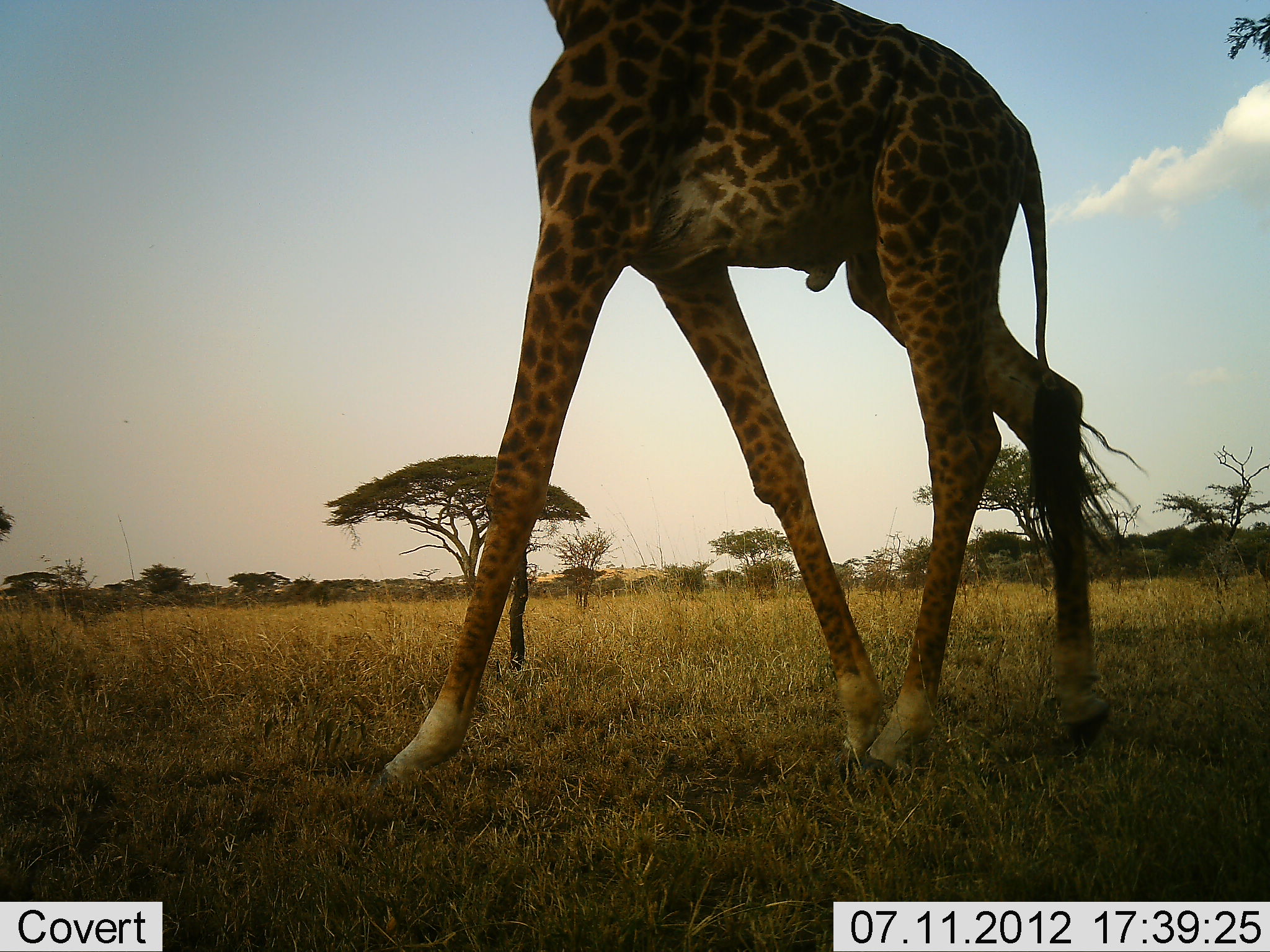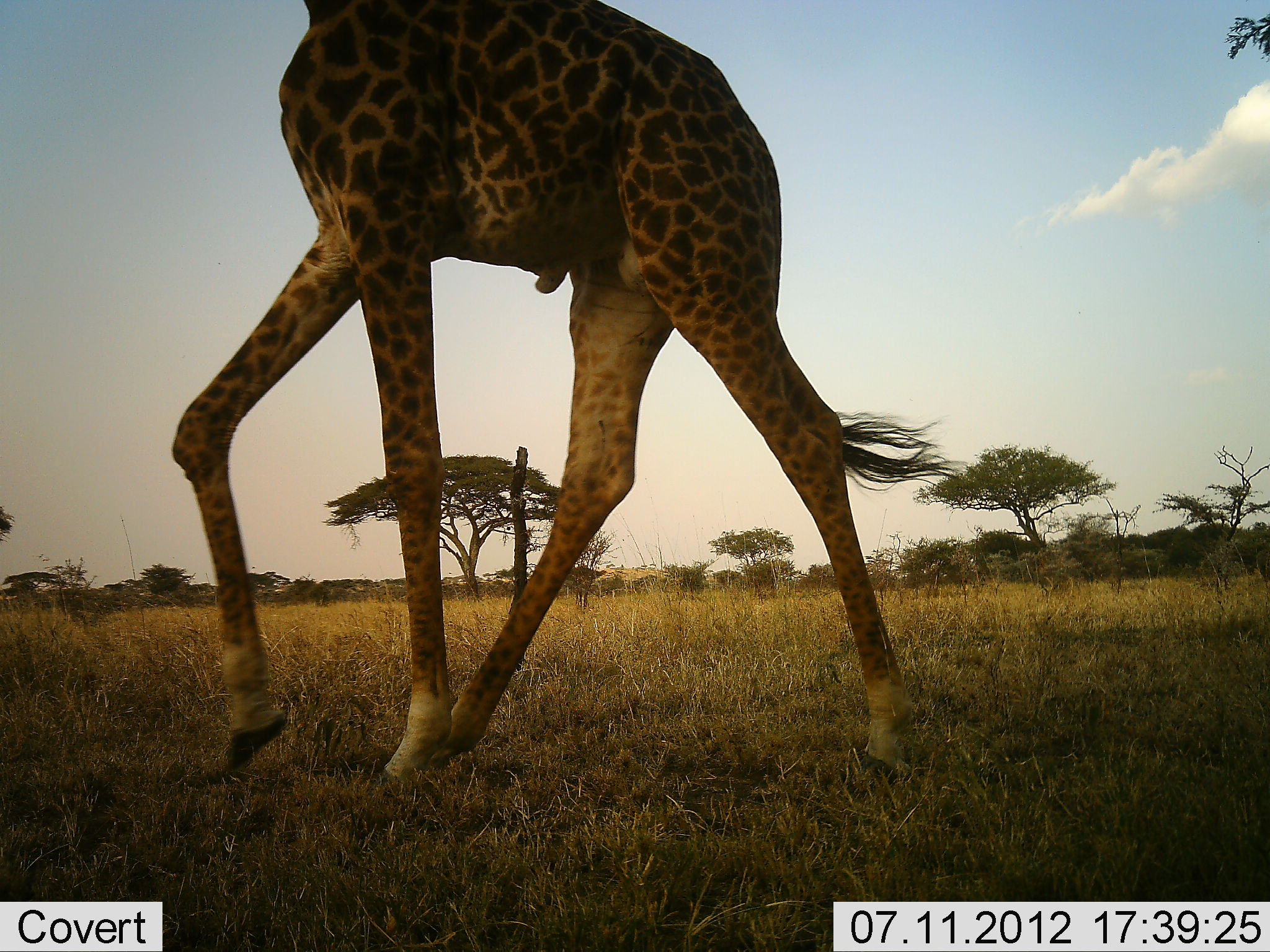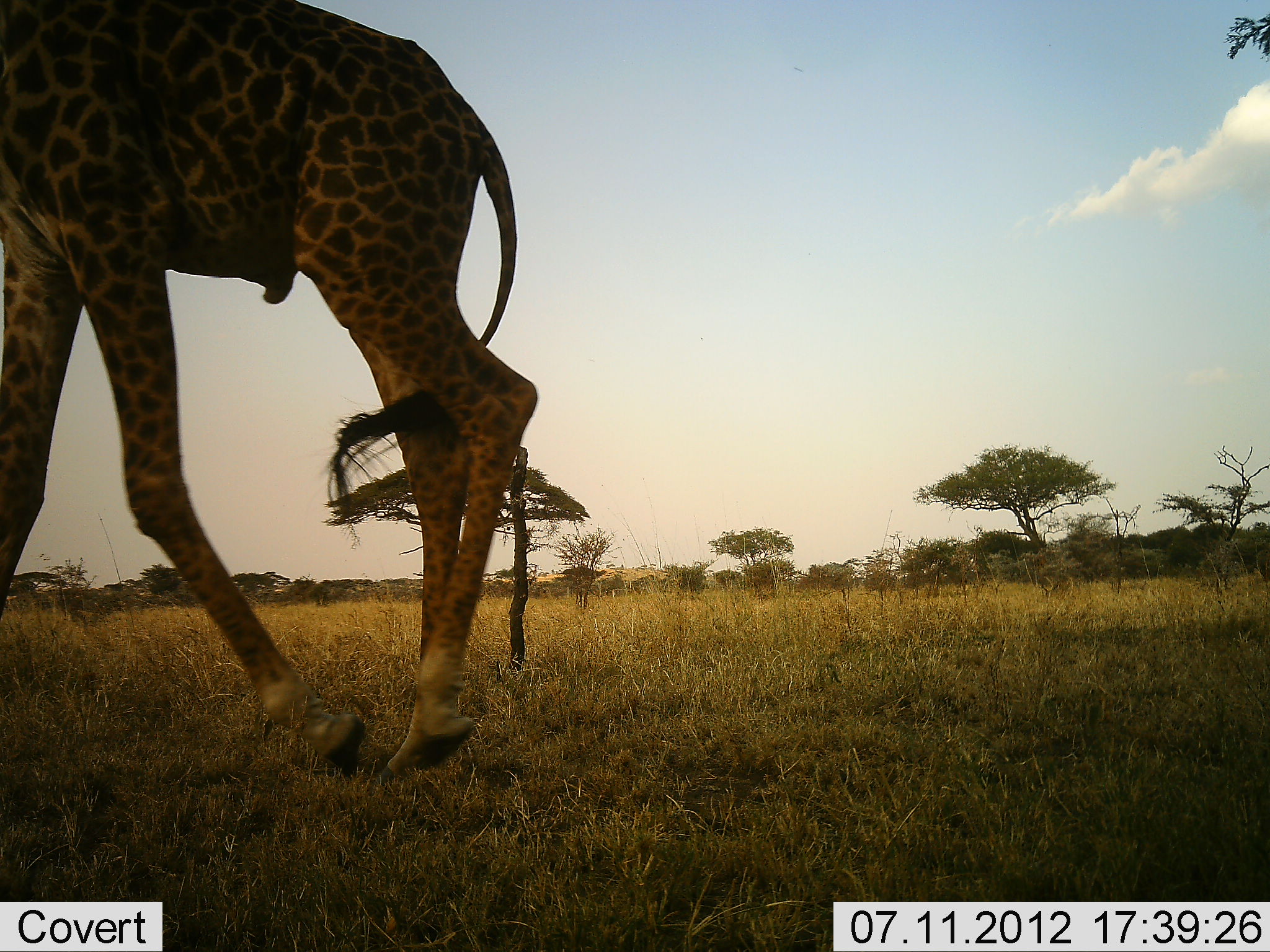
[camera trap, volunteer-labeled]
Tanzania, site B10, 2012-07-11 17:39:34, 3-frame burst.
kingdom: Animalia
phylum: Chordata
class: Mammalia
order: Artiodactyla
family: Giraffidae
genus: Giraffa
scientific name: Giraffa camelopardalis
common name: giraffe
Giraffe (Giraffa camelopardalis), count 1. Behavior (volunteer vote fractions): standing 0%, resting 0%, moving 100%, interacting 0%. Young present (vote fraction): 0%. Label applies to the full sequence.